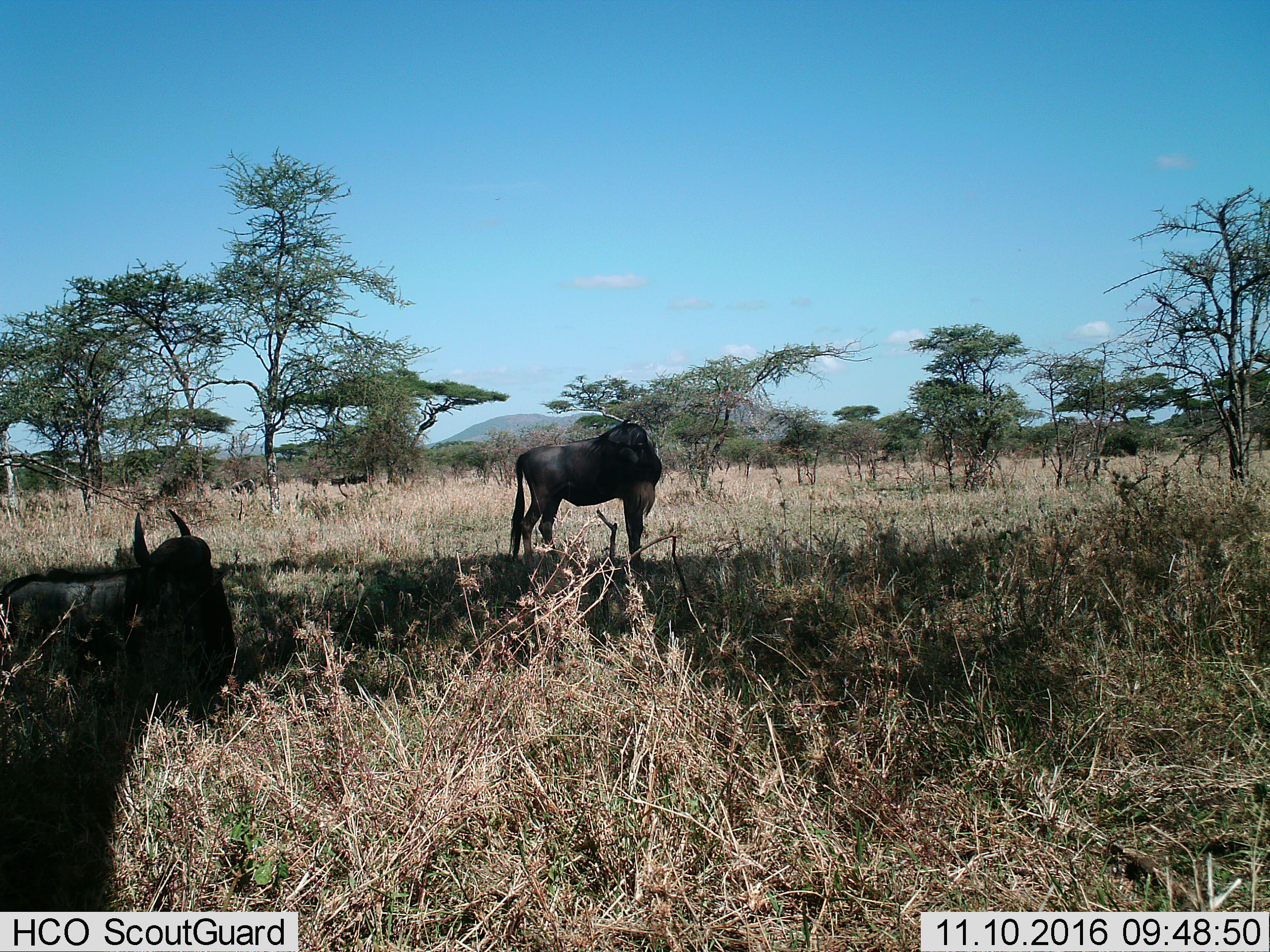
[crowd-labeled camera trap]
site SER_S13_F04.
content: unidentified animal